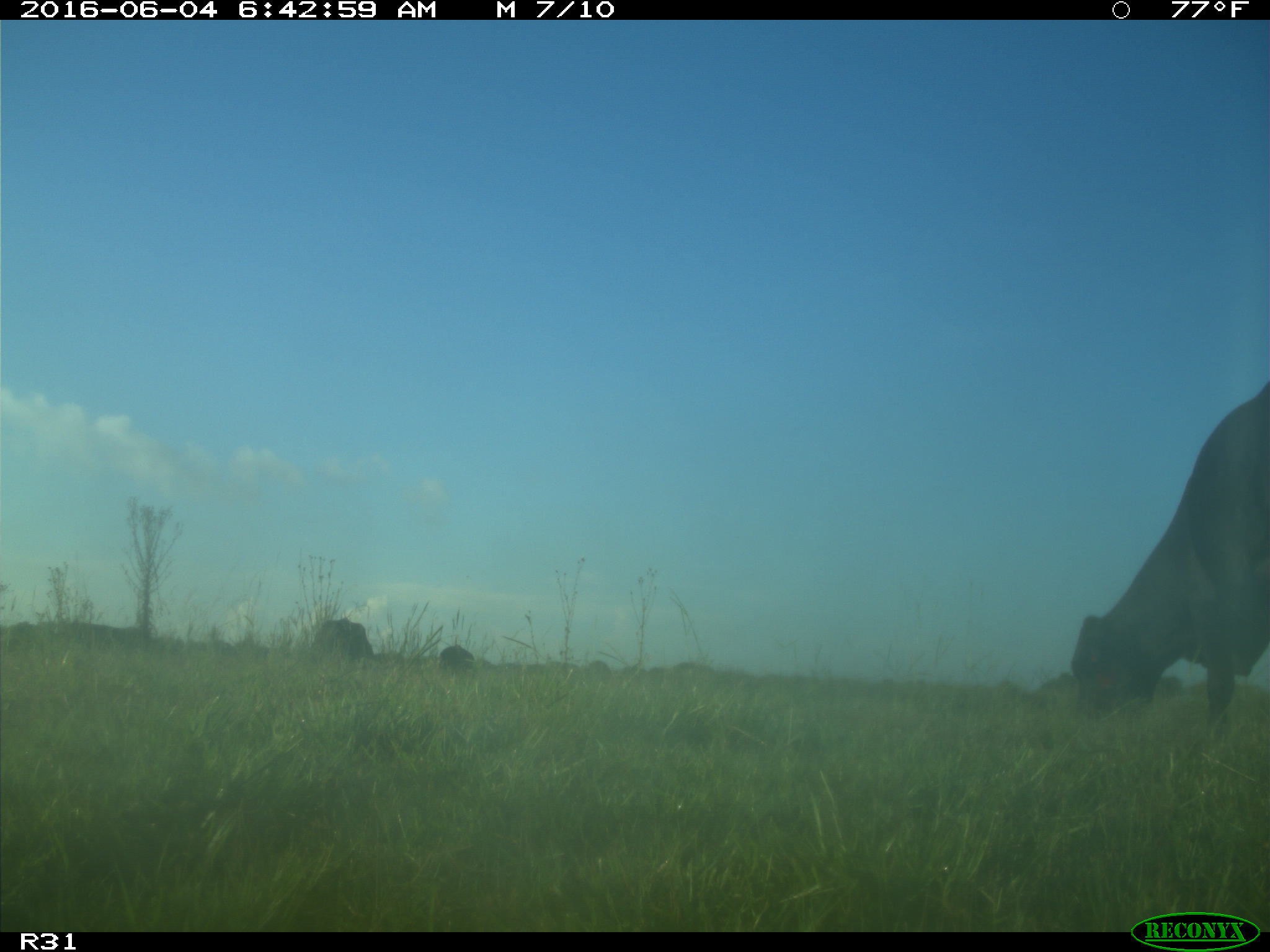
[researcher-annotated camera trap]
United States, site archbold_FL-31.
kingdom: Animalia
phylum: Chordata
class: Mammalia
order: Artiodactyla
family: Bovidae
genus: Bos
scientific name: Bos taurus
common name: domestic cow